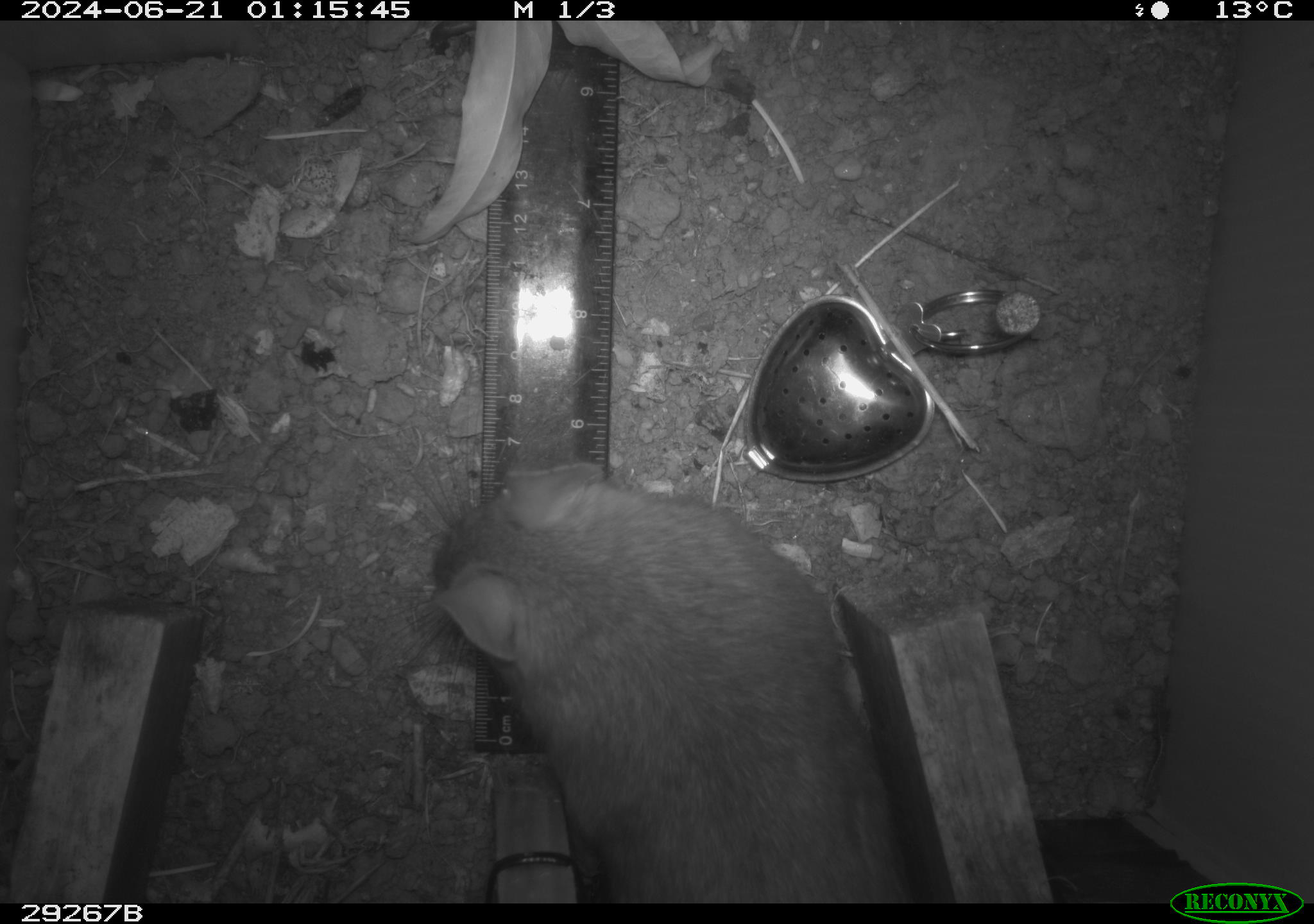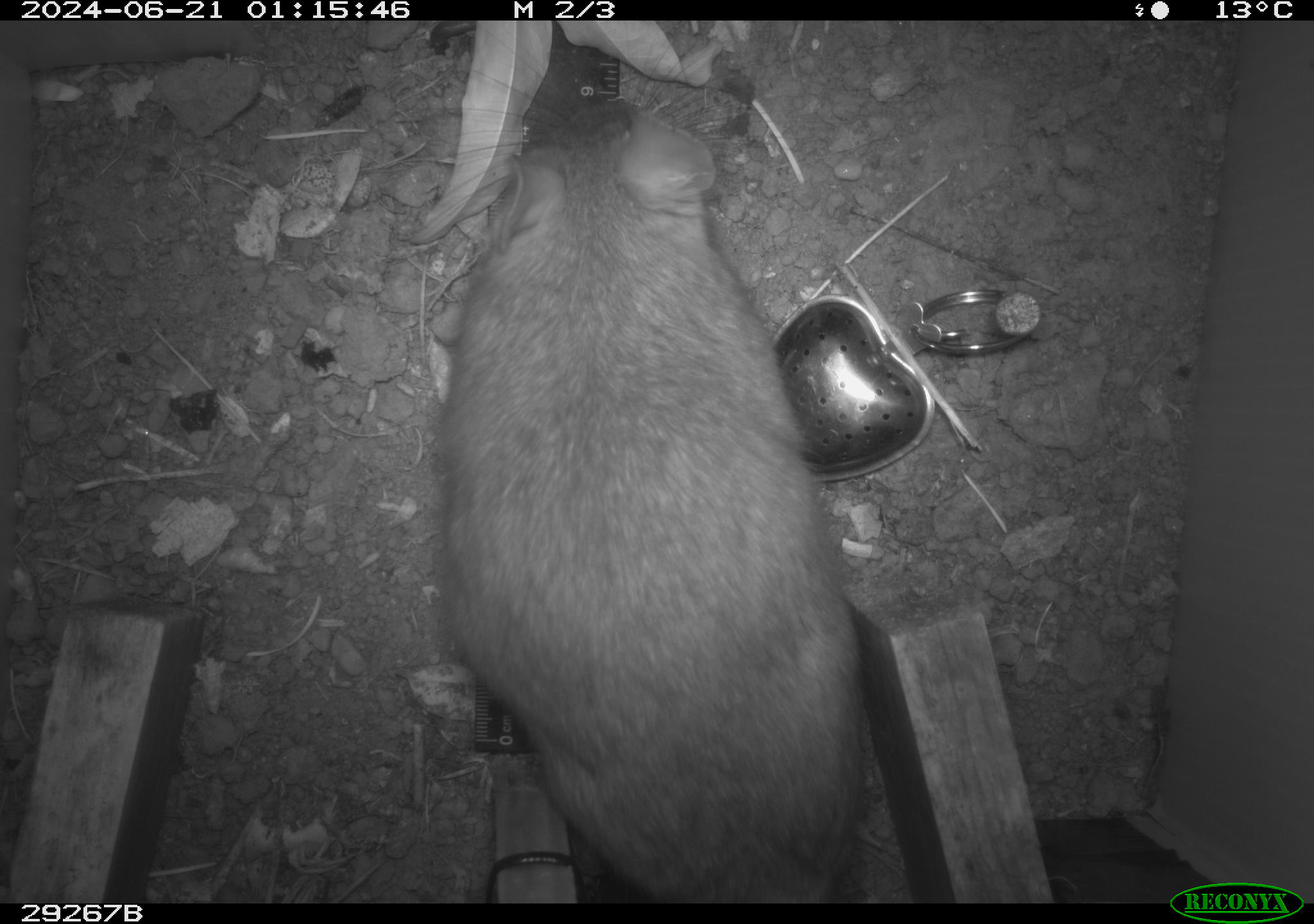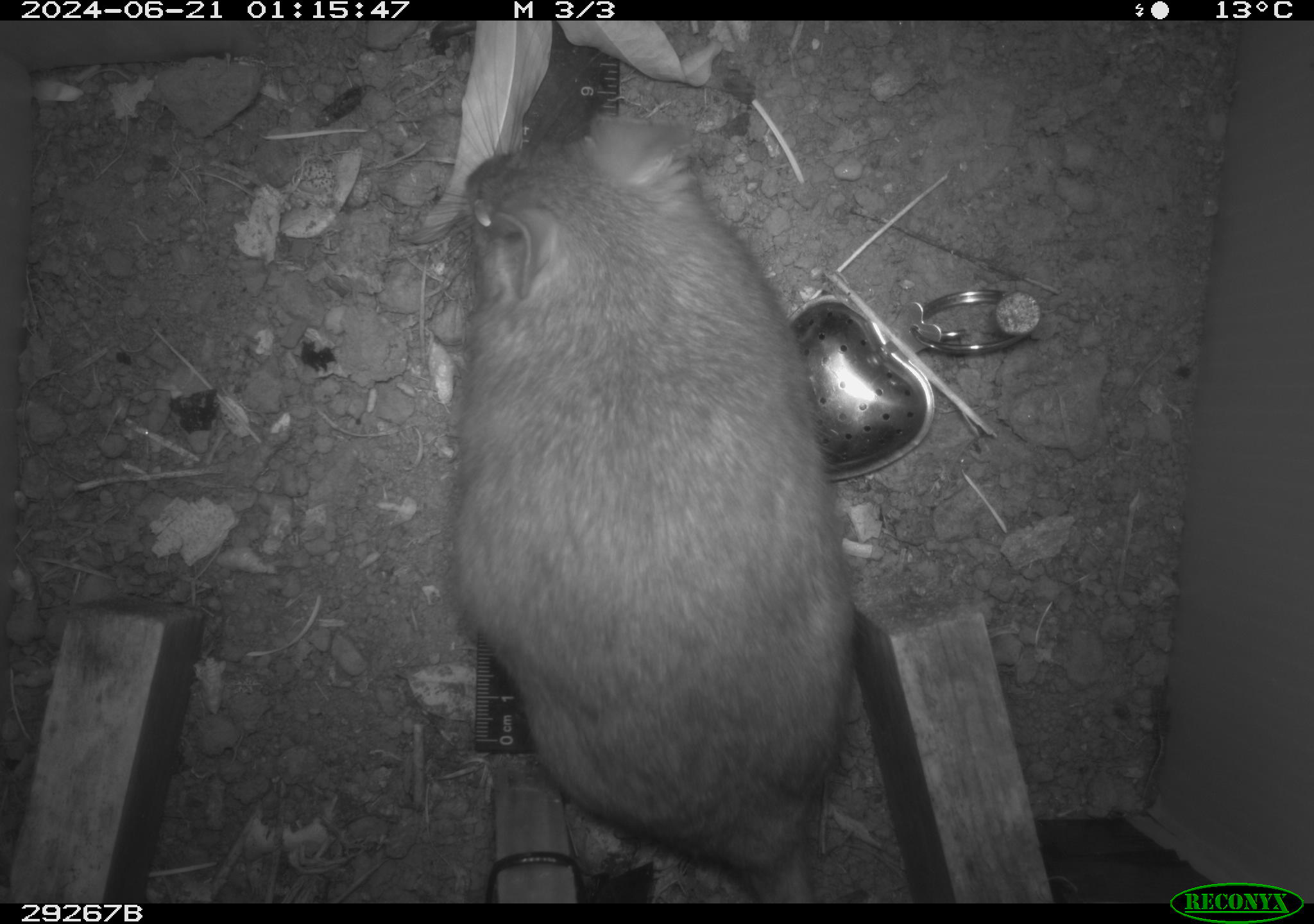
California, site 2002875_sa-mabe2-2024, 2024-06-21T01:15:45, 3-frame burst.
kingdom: Animalia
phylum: Chordata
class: Mammalia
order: Rodentia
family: Cricetidae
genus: Neotoma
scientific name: Neotoma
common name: pack rat or woodrat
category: neotoma species